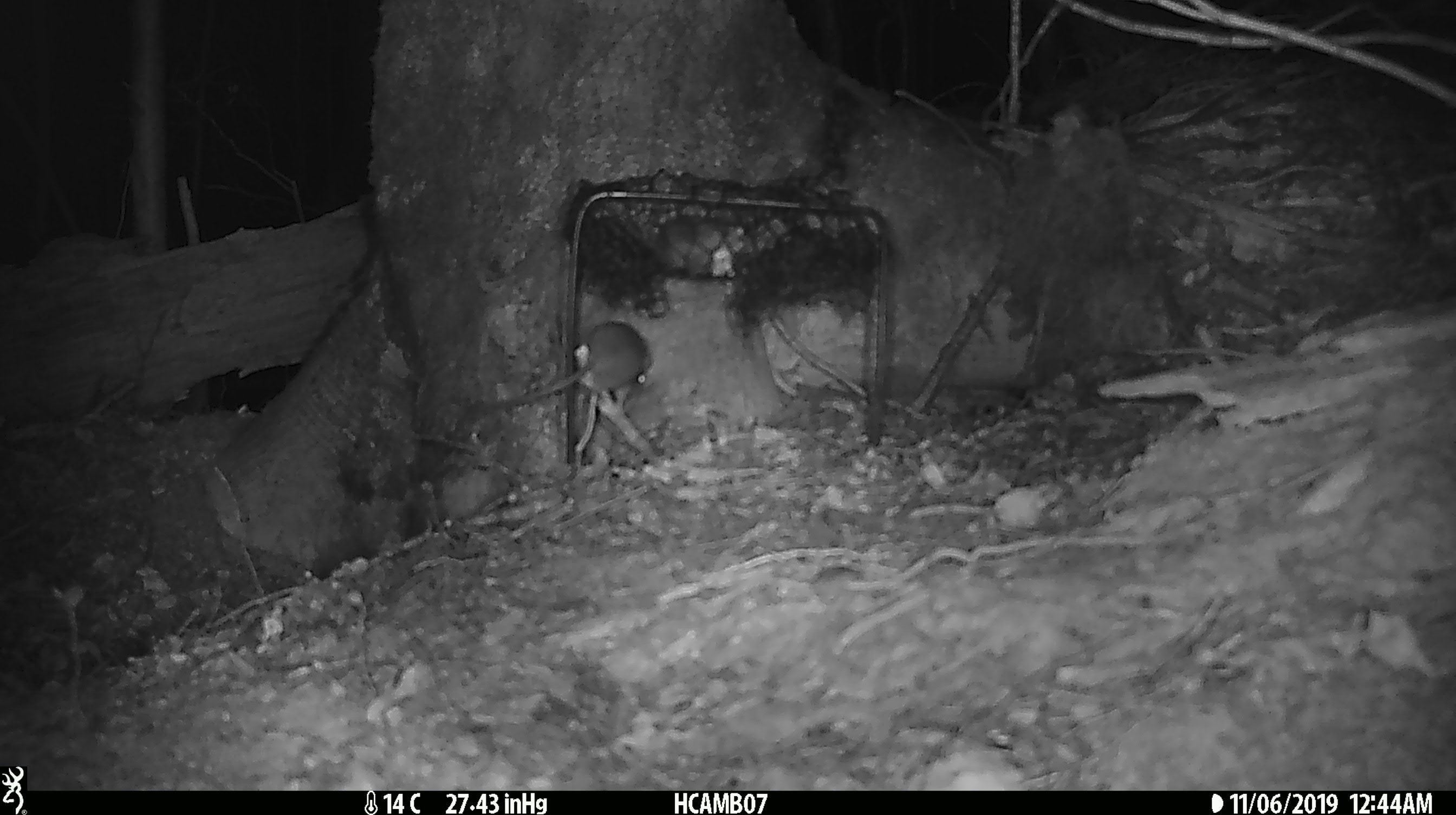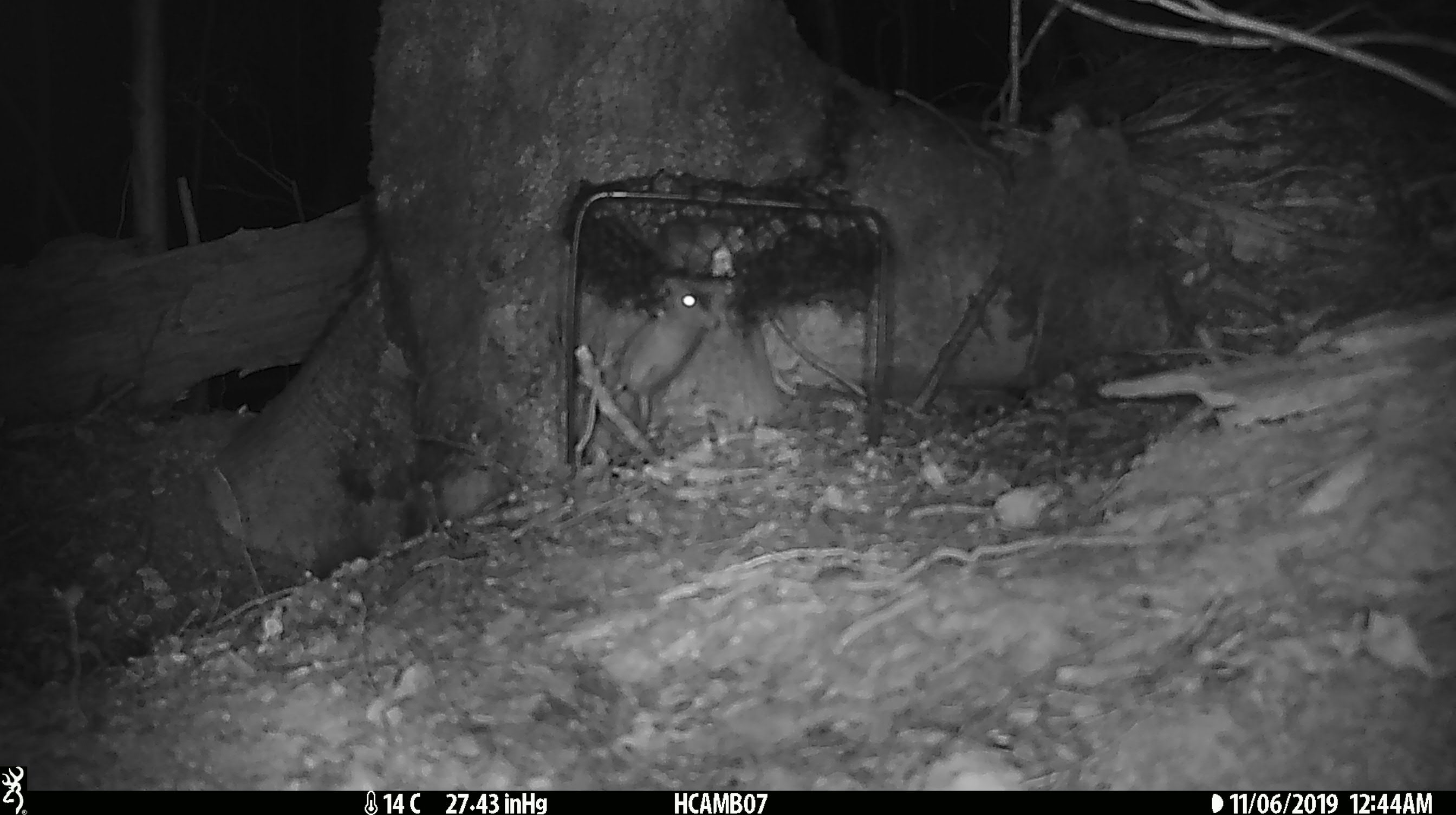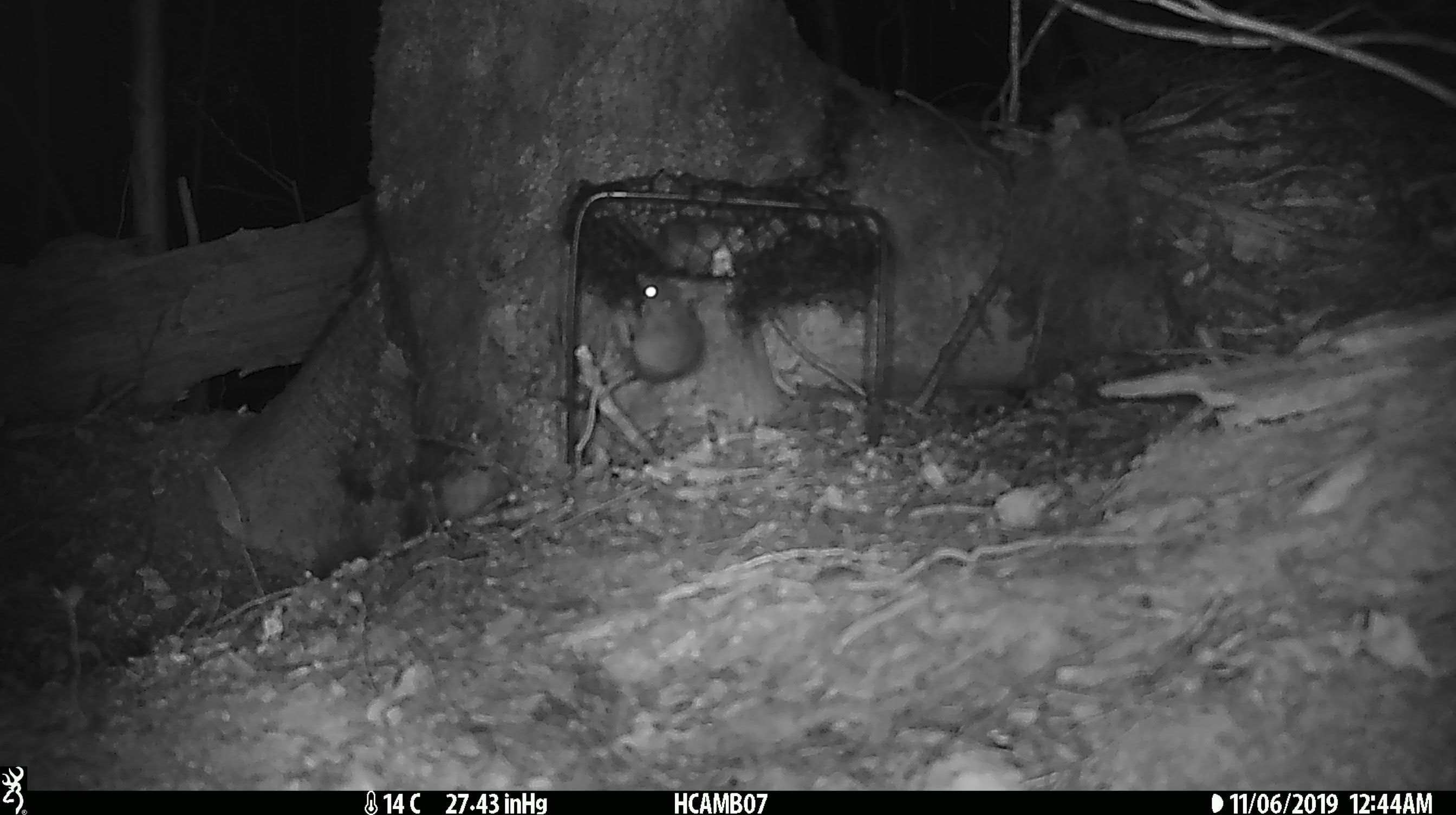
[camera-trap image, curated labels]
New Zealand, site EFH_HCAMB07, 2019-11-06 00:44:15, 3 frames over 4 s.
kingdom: Animalia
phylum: Chordata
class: Mammalia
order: Rodentia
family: Muridae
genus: Mus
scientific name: Mus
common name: mouse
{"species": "mouse (Mus)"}